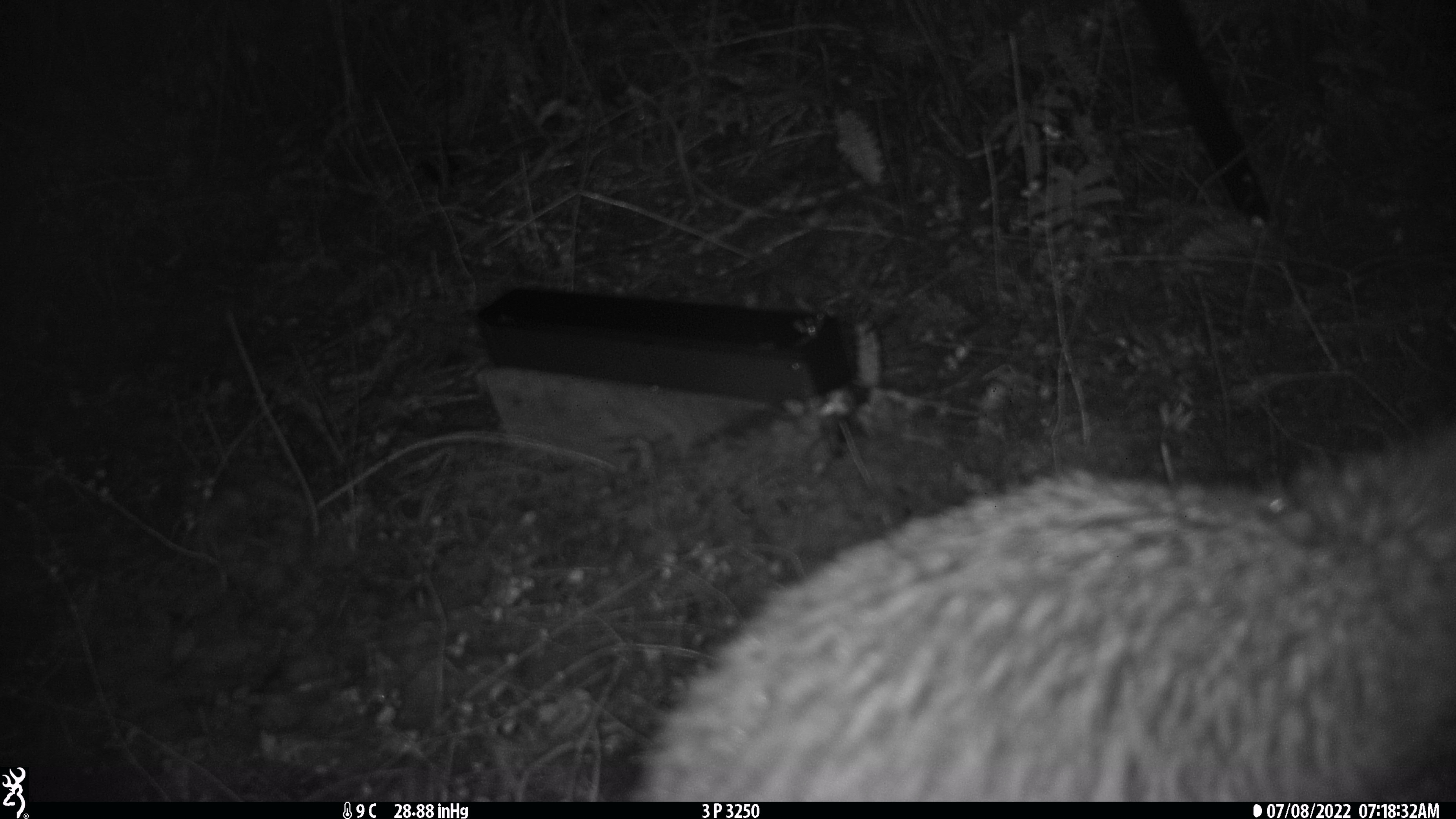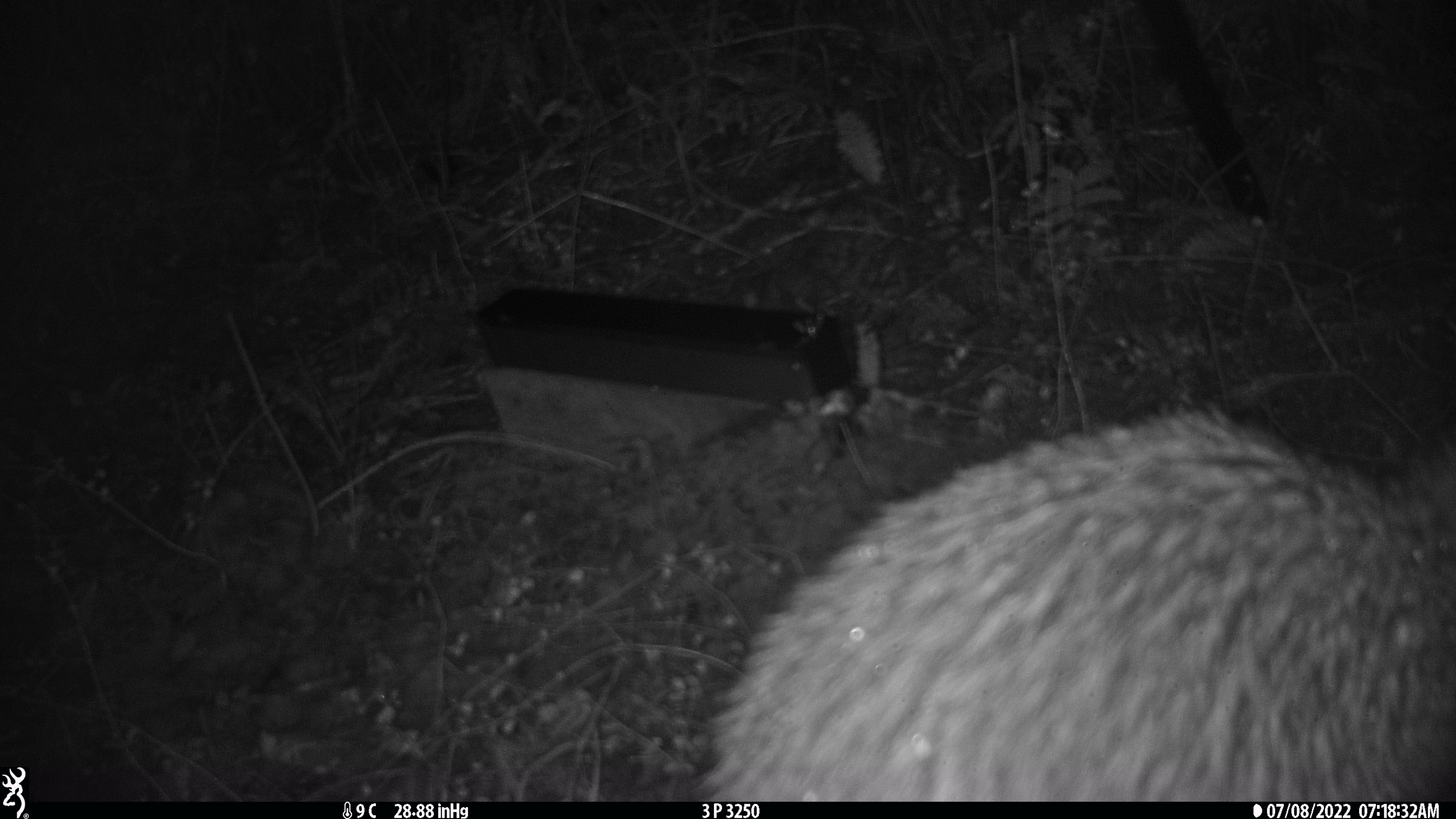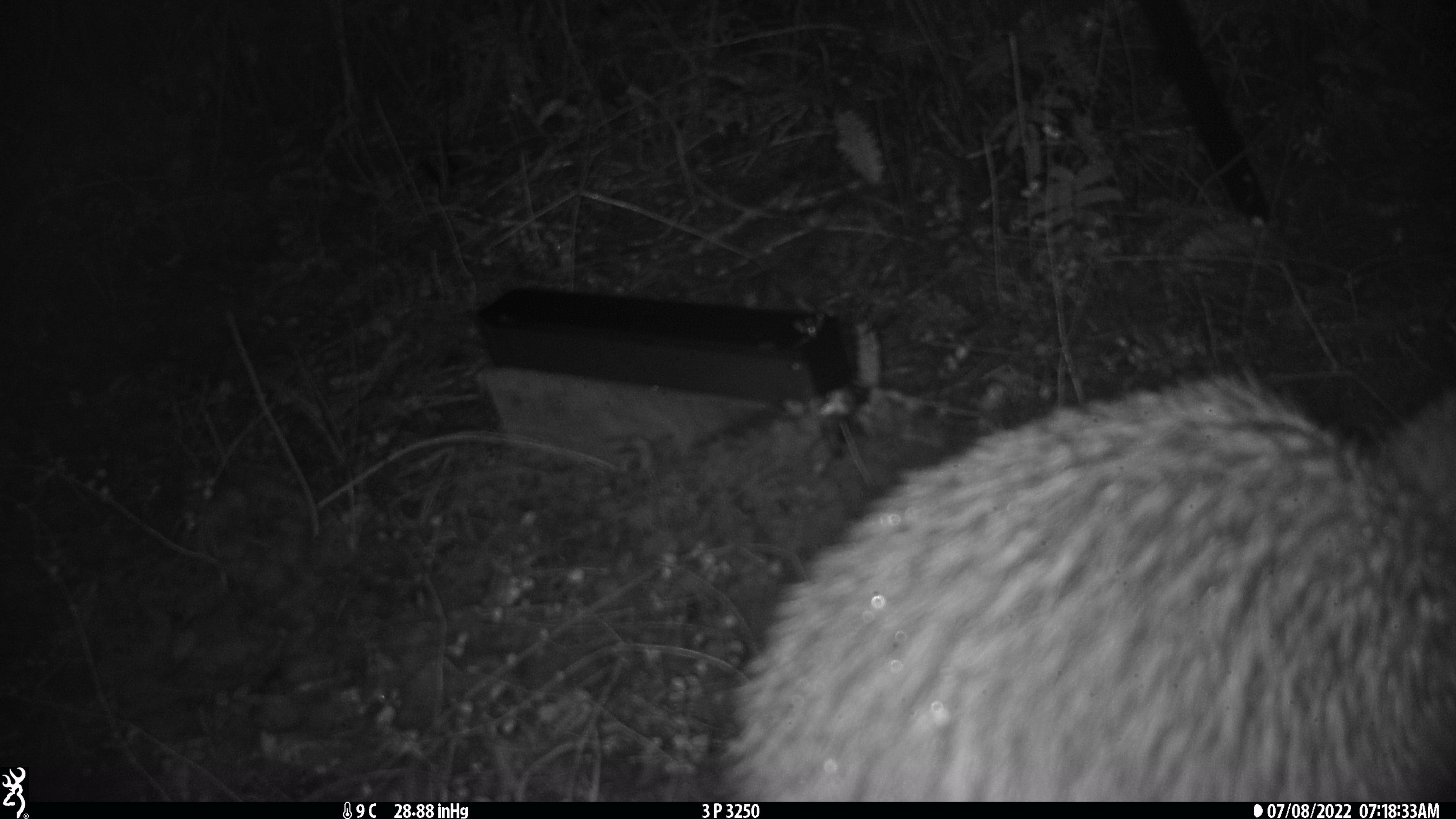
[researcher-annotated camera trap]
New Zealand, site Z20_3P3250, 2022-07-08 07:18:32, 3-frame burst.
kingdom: Animalia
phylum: Chordata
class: Aves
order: Apterygiformes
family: Apterygidae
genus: Apteryx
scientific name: Apteryx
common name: kiwi